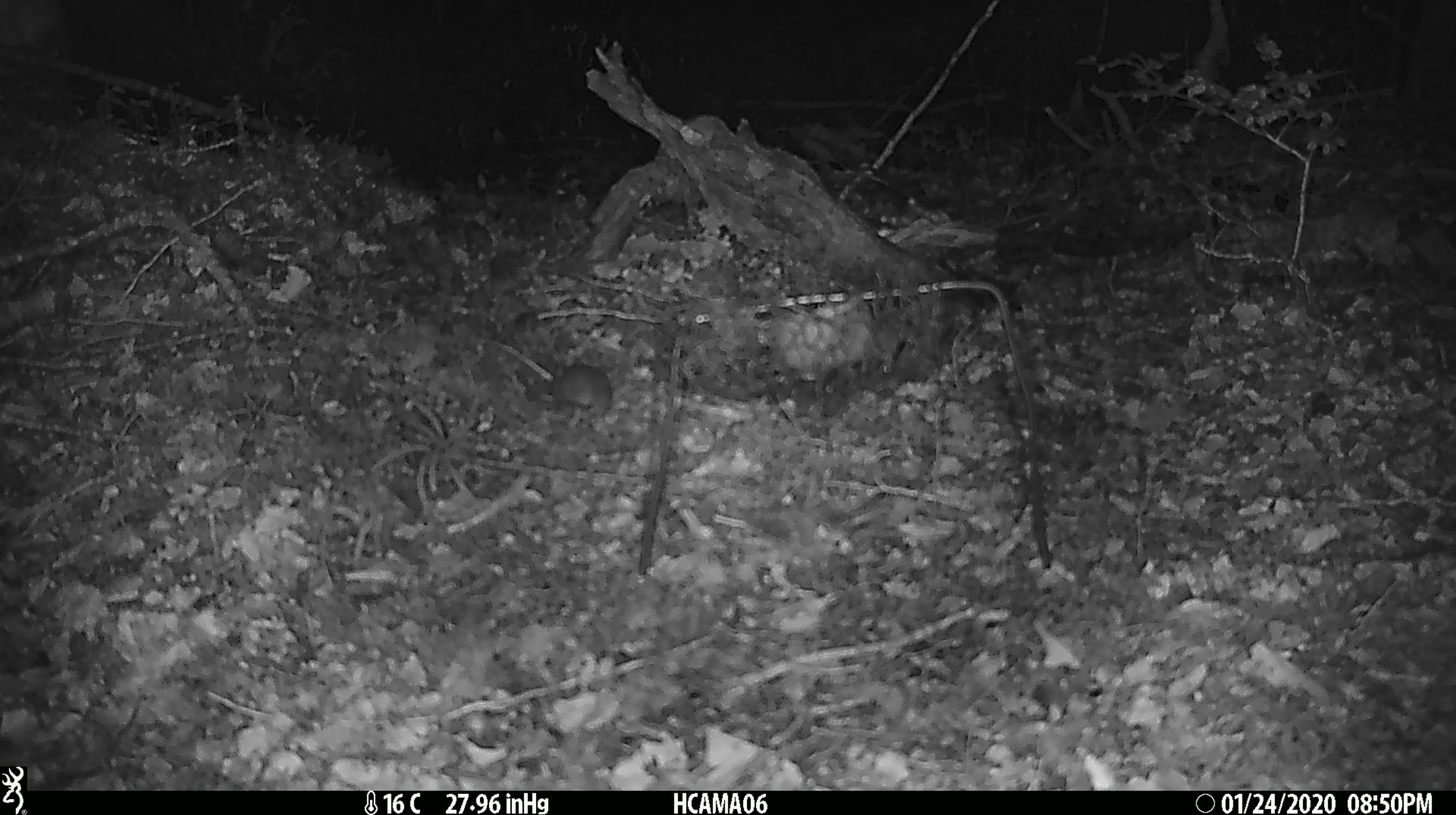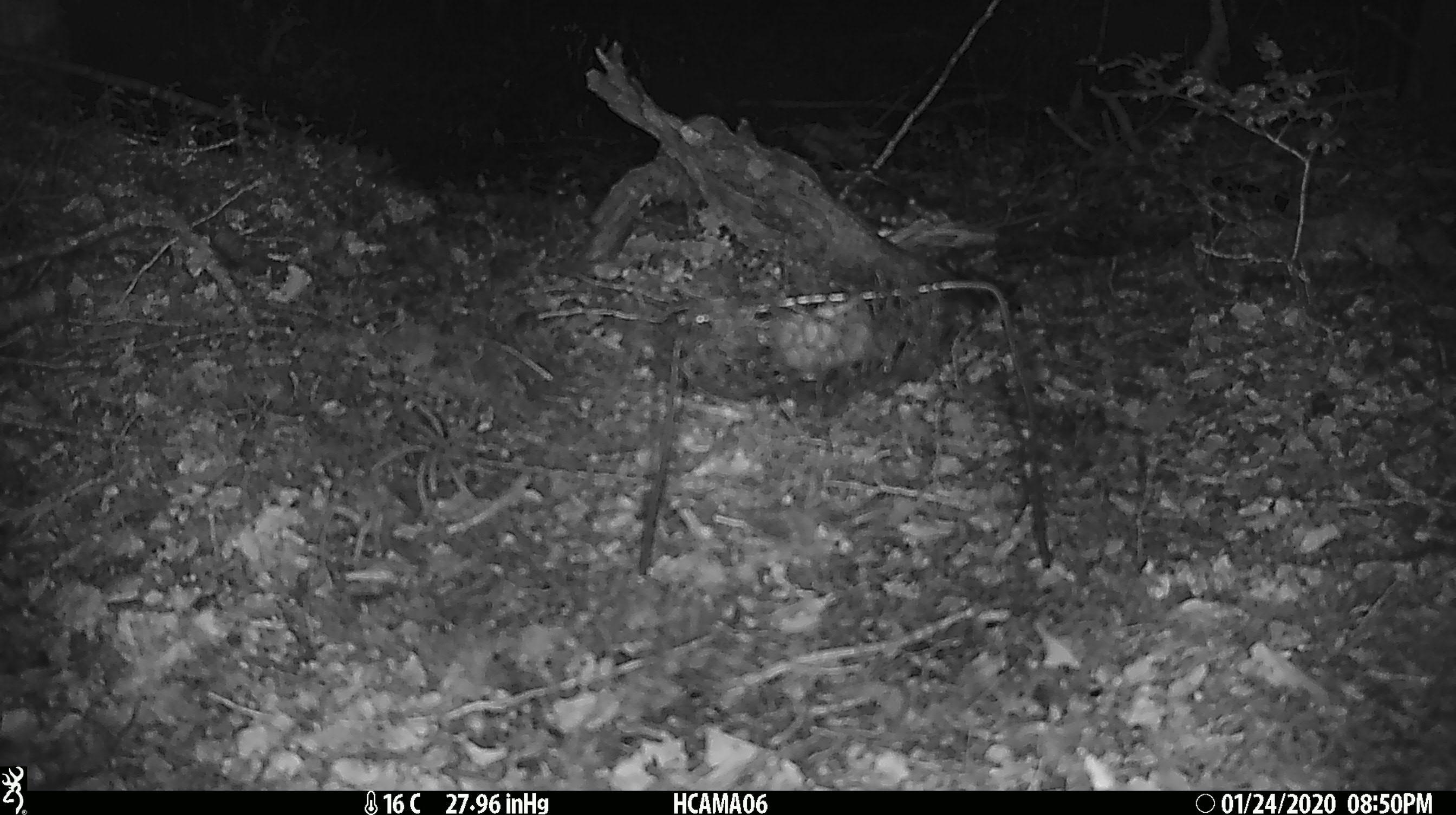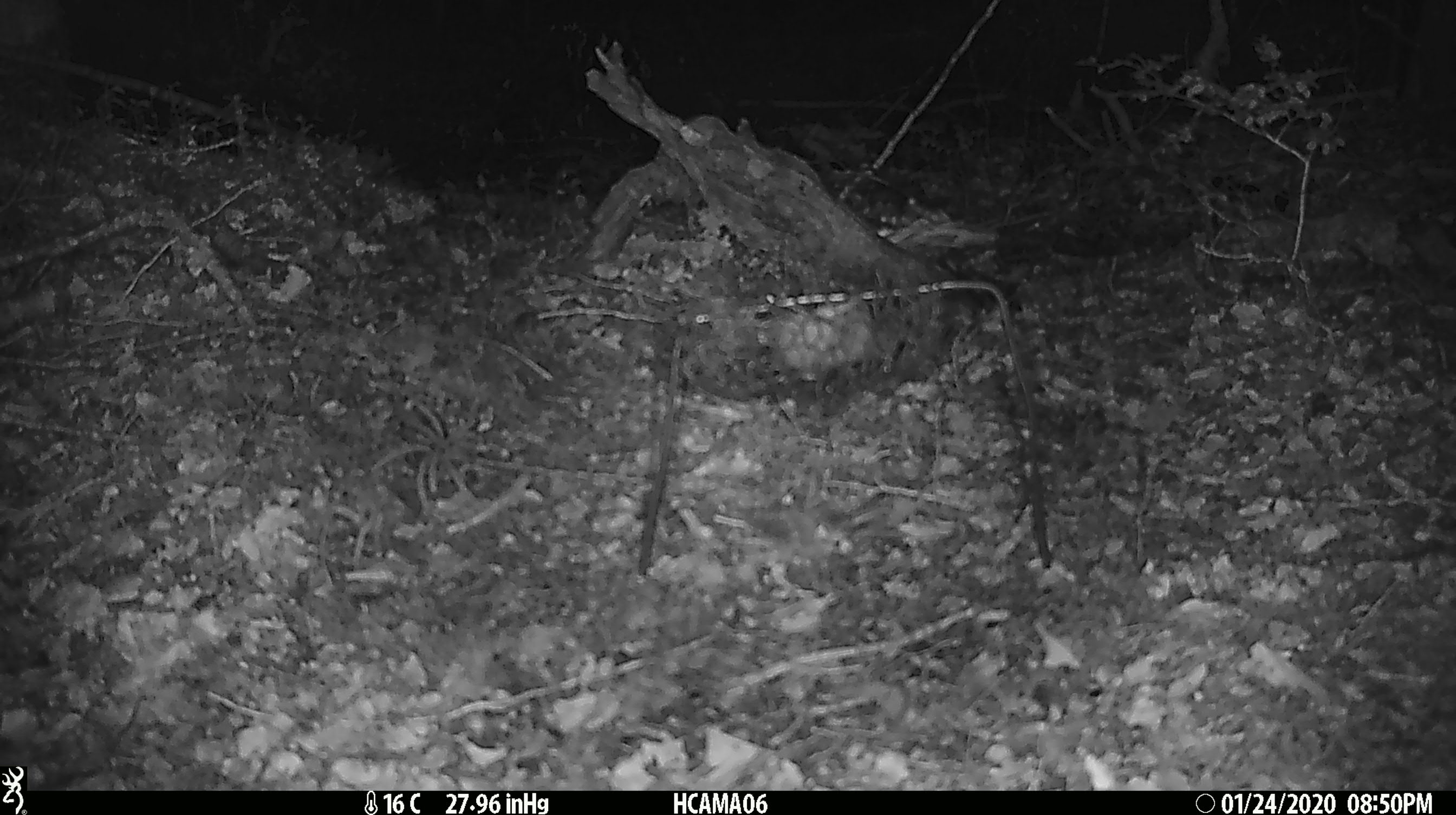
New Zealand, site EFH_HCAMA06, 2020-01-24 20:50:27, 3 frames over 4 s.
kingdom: Animalia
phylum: Chordata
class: Mammalia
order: Rodentia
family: Muridae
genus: Mus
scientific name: Mus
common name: mouse